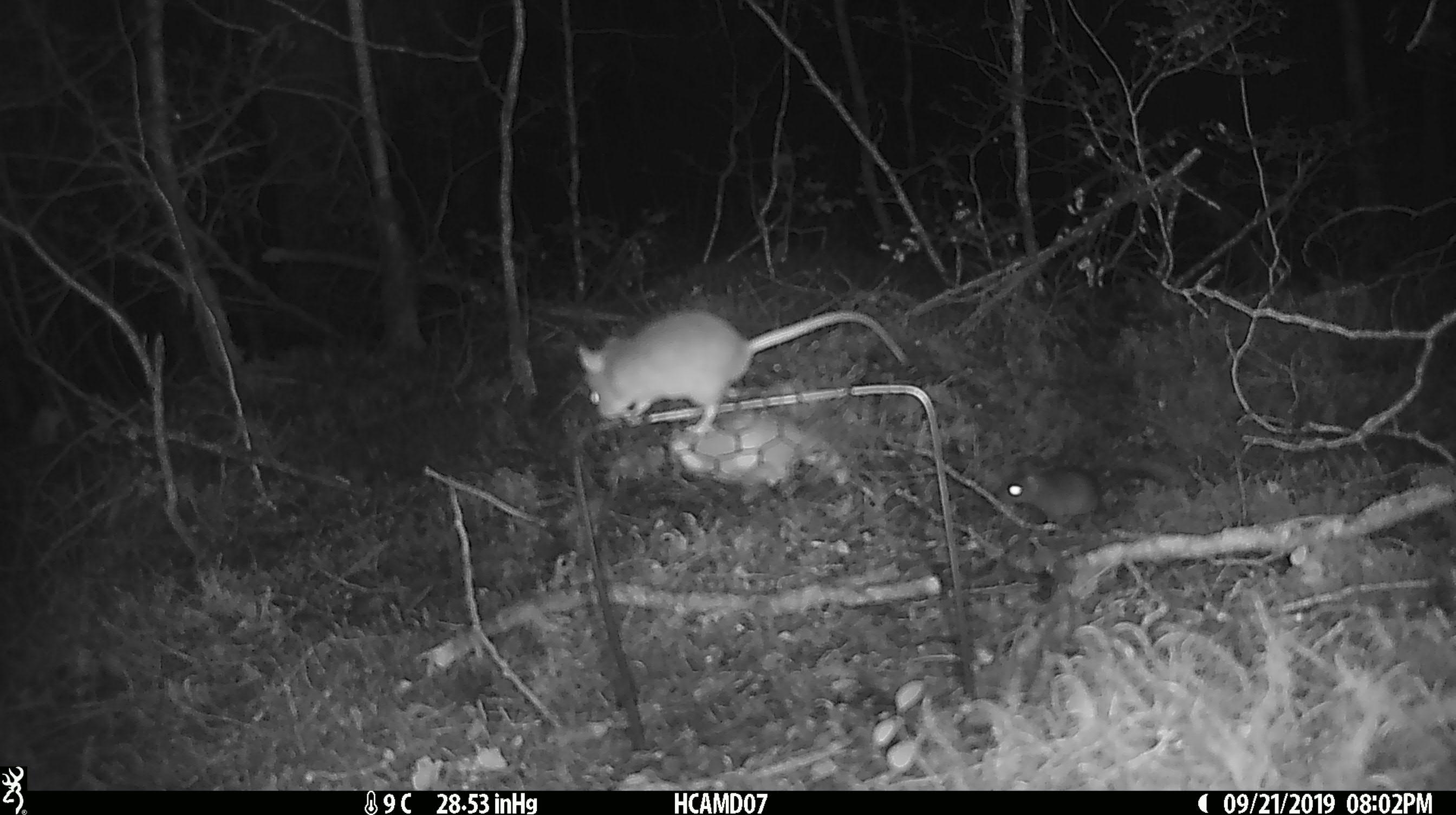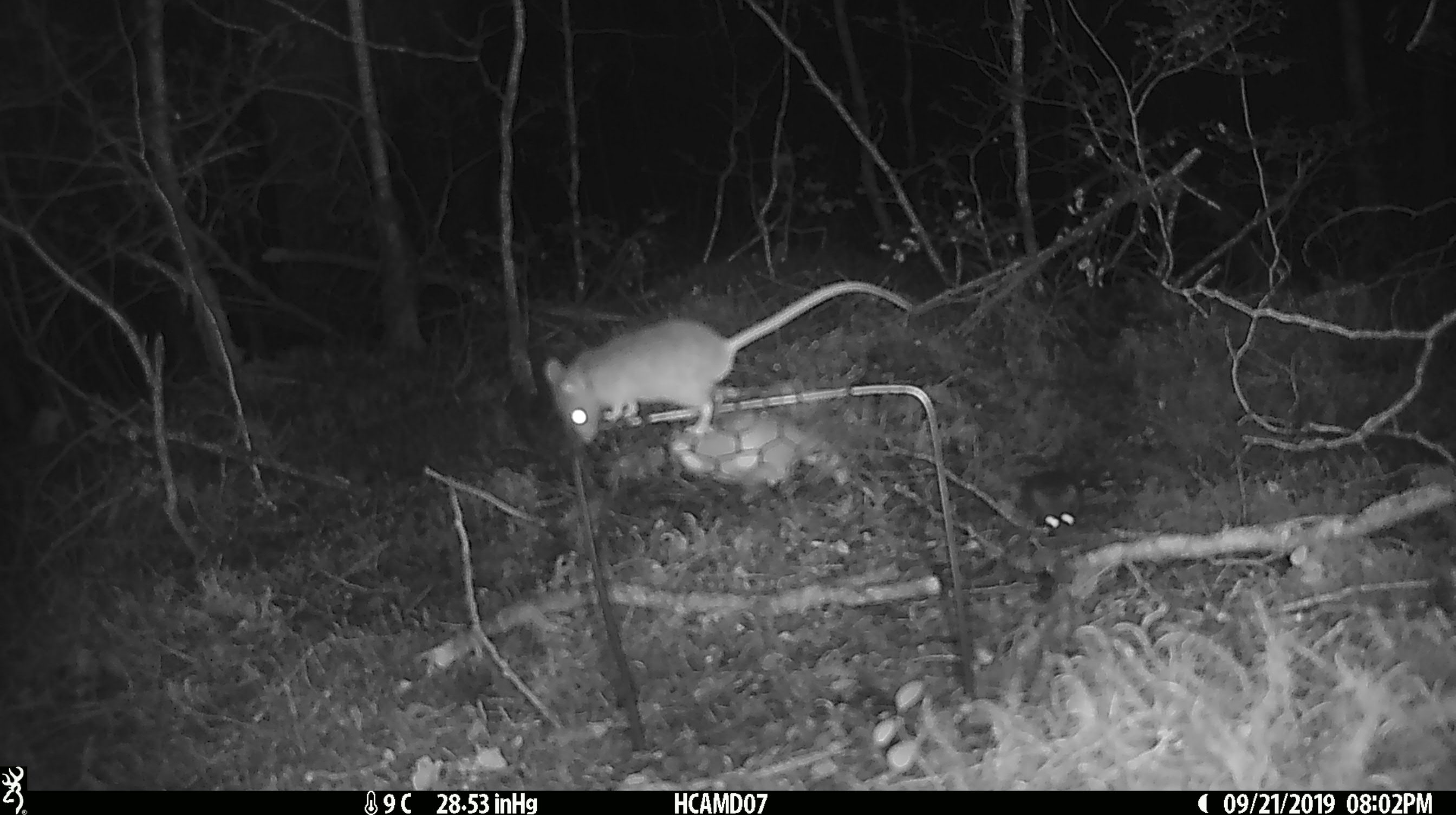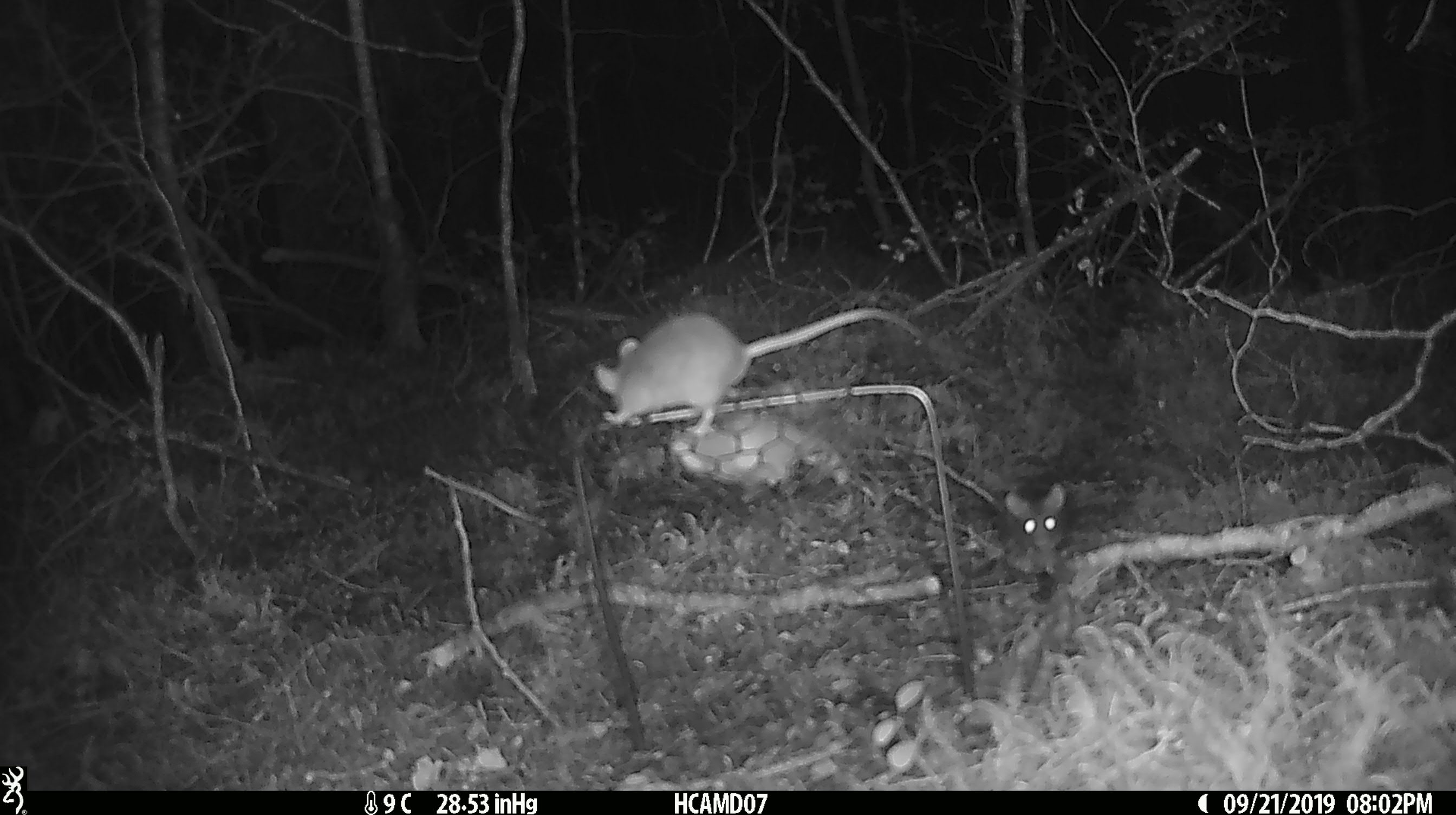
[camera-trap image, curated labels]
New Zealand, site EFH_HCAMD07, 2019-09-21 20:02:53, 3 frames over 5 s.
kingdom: Animalia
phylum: Chordata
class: Mammalia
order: Rodentia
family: Muridae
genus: Mus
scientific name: Mus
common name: mouse